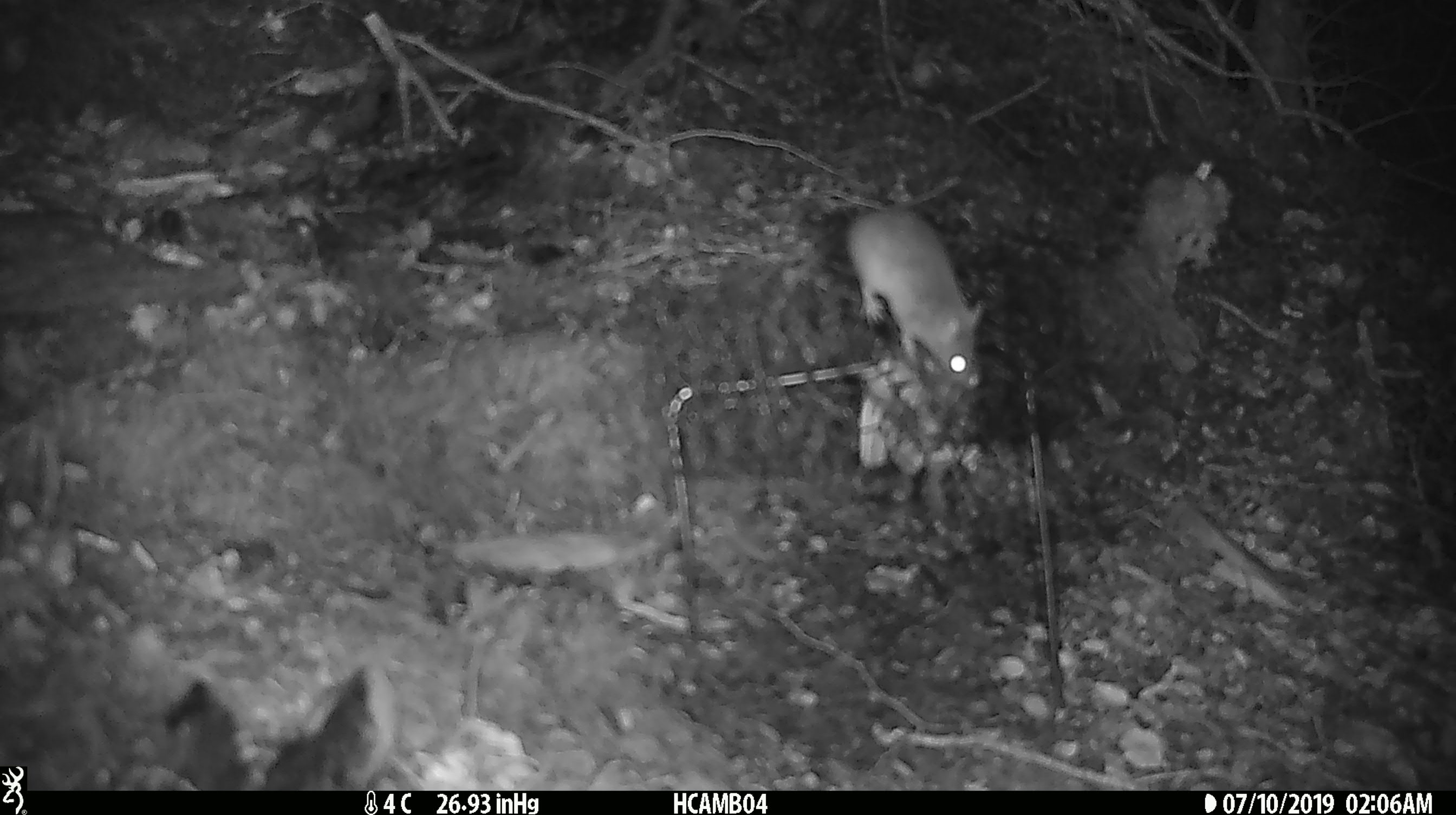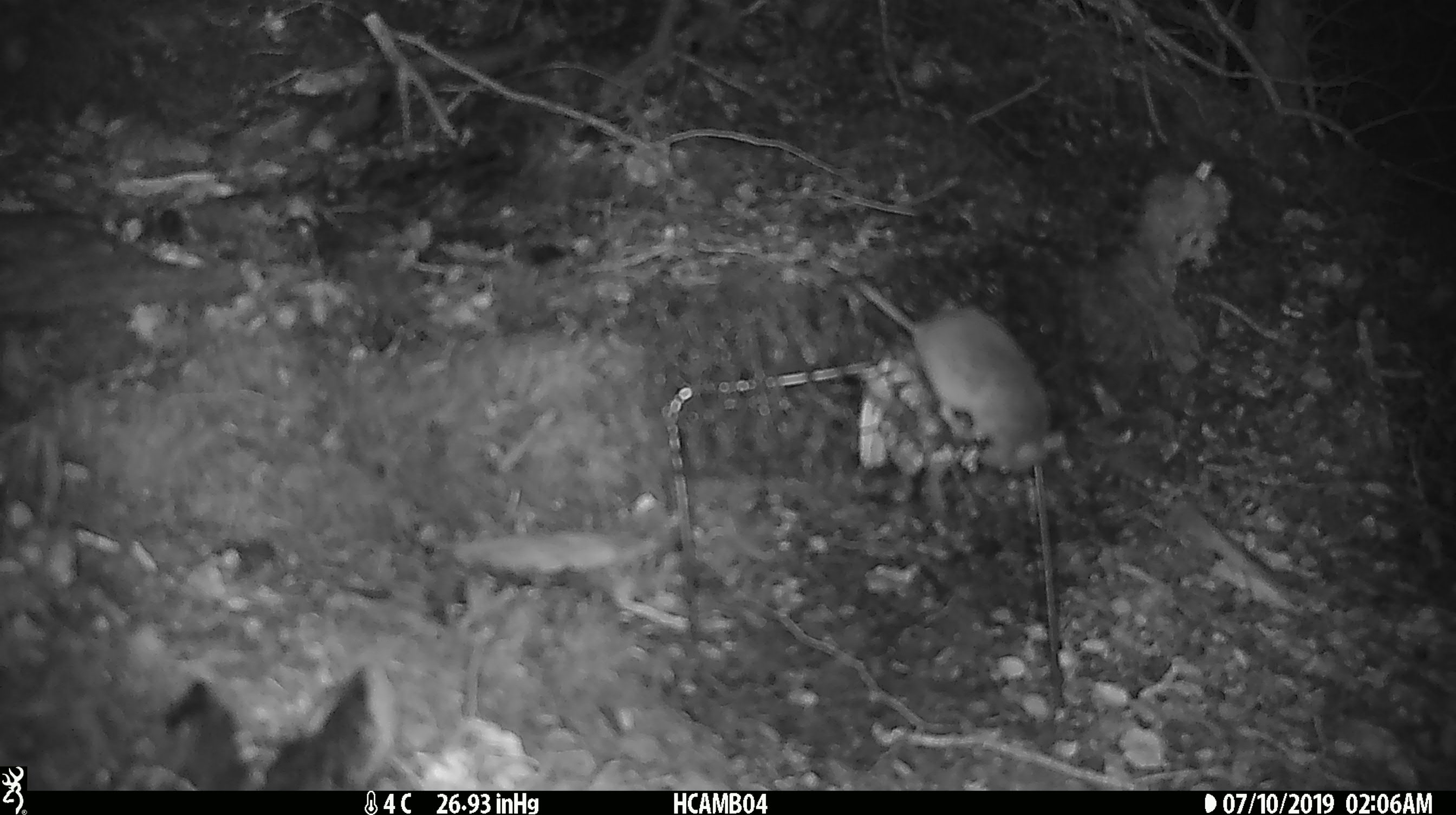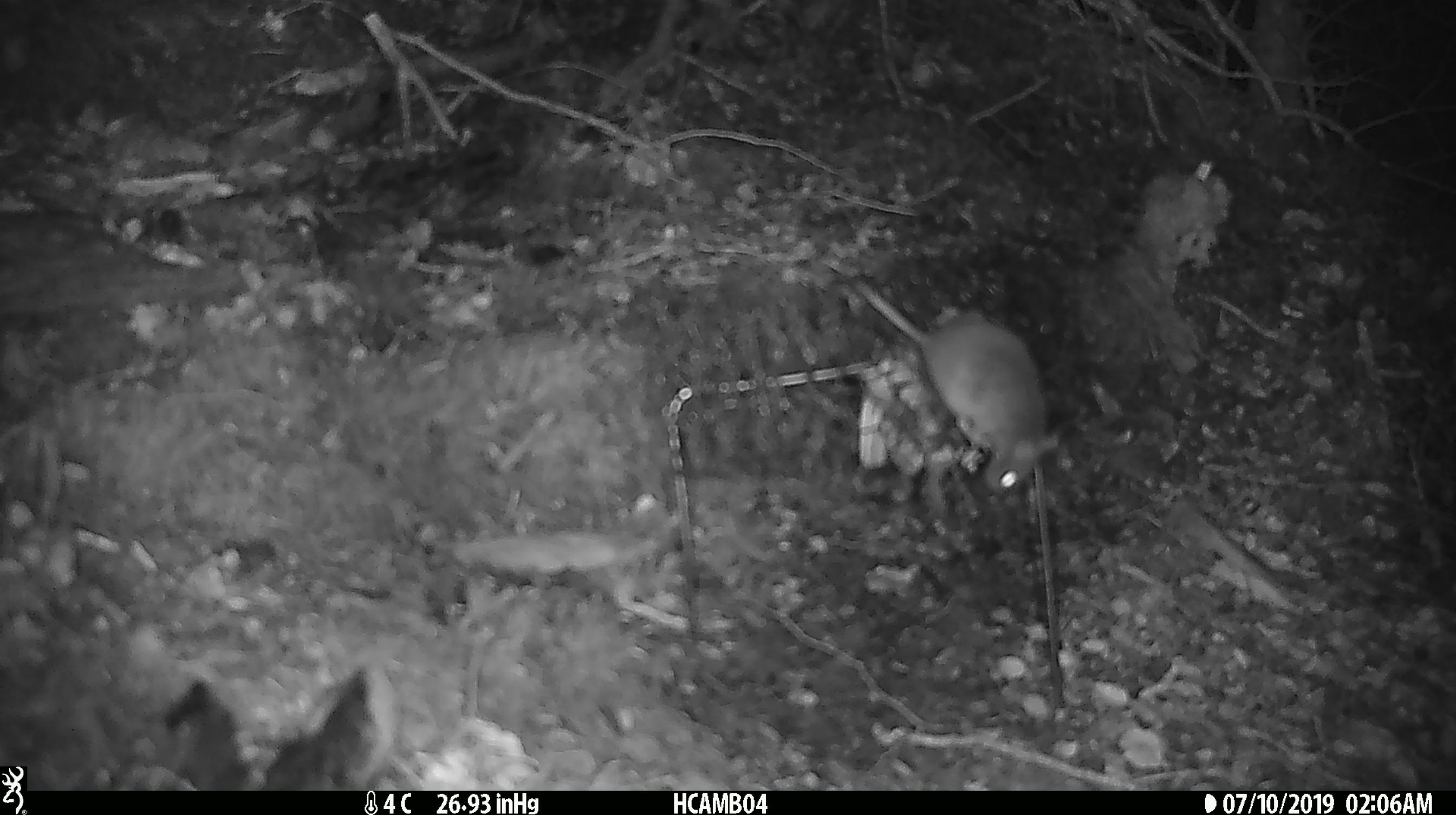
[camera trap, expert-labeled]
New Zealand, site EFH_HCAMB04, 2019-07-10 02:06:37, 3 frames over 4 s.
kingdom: Animalia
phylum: Chordata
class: Mammalia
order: Rodentia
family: Muridae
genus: Mus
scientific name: Mus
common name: mouse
Mouse (Mus).